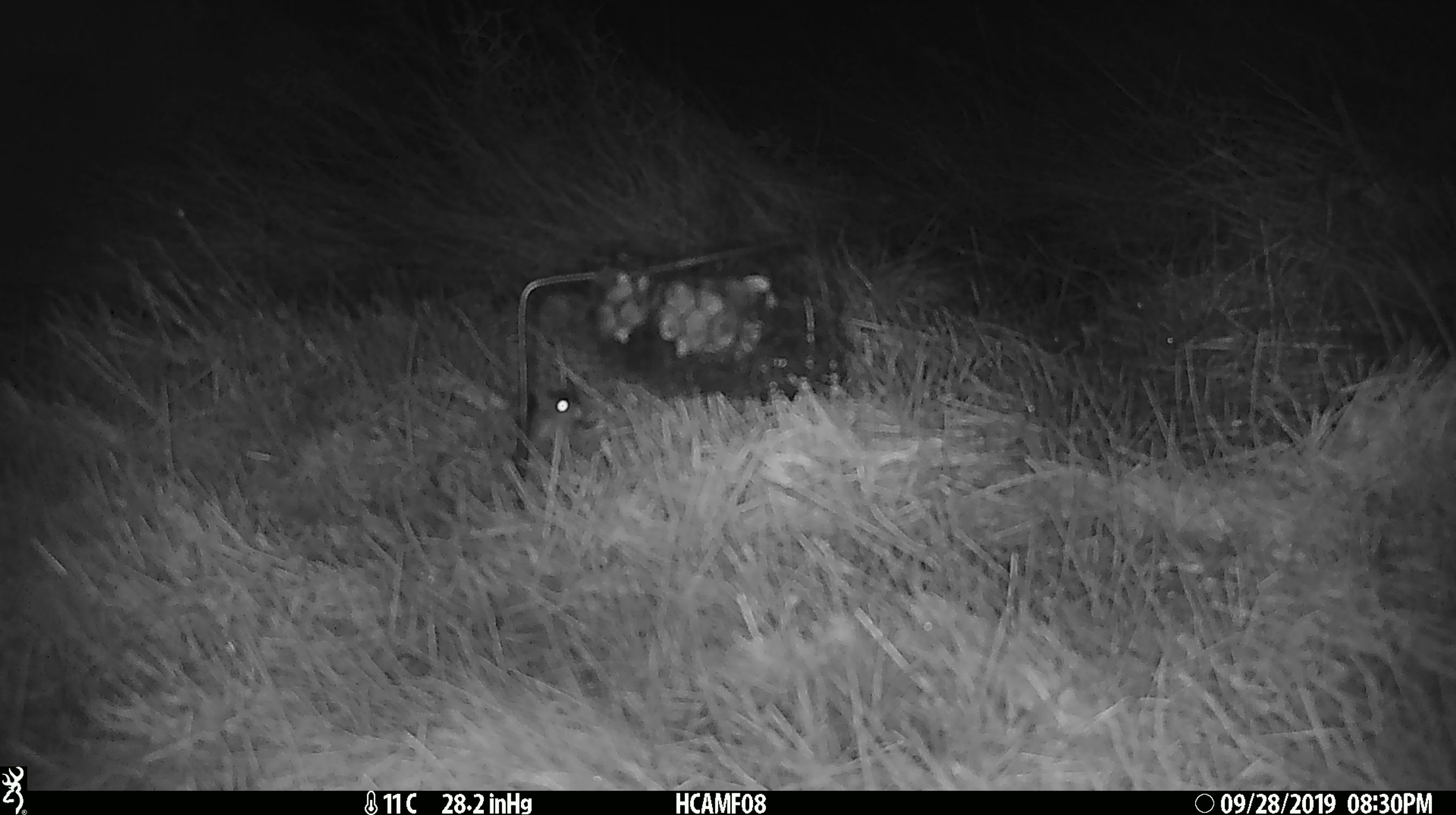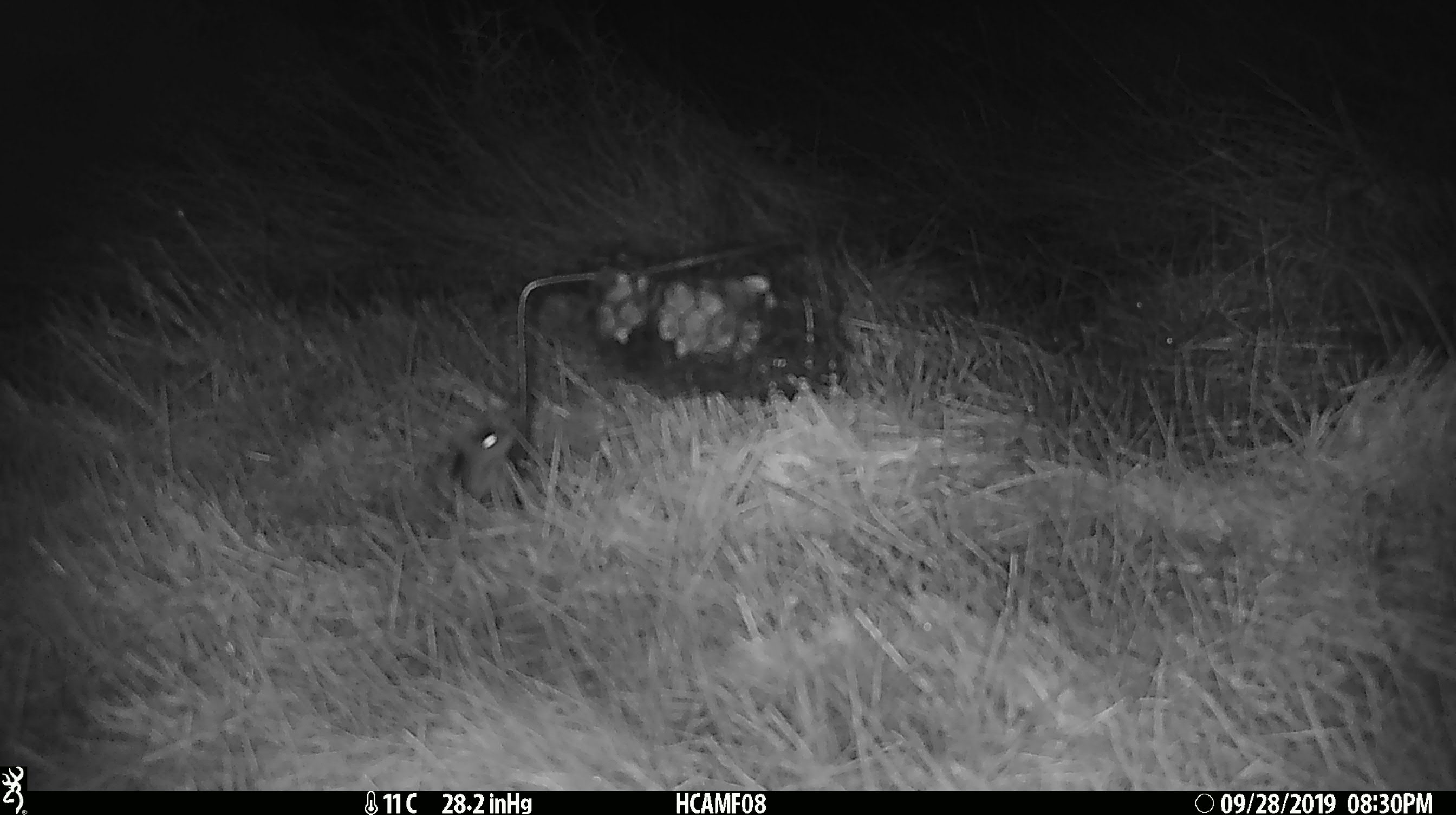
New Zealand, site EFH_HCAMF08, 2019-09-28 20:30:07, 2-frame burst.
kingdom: Animalia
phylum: Chordata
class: Mammalia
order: Rodentia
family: Muridae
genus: Mus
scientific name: Mus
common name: mouse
Mouse (Mus).